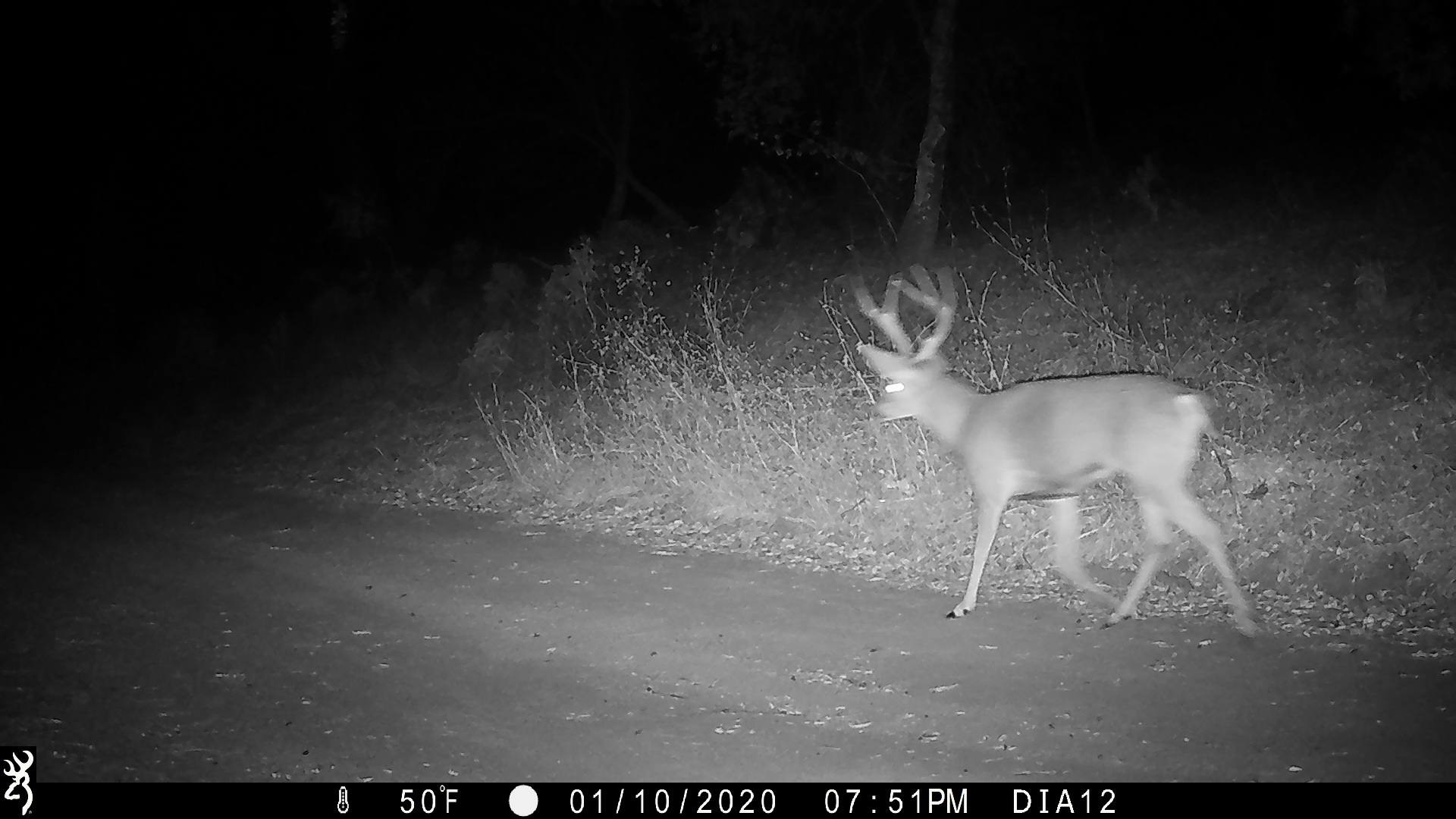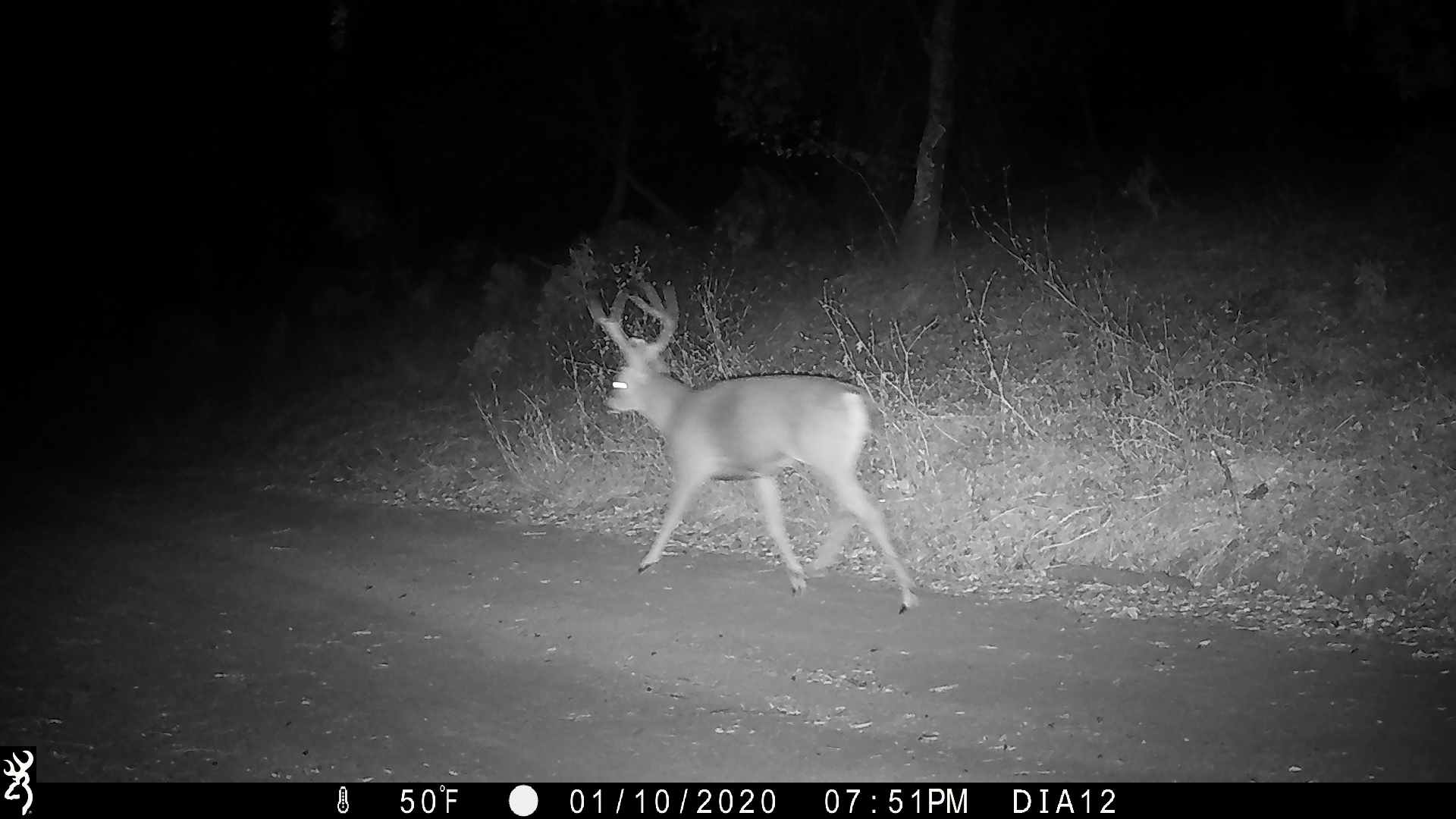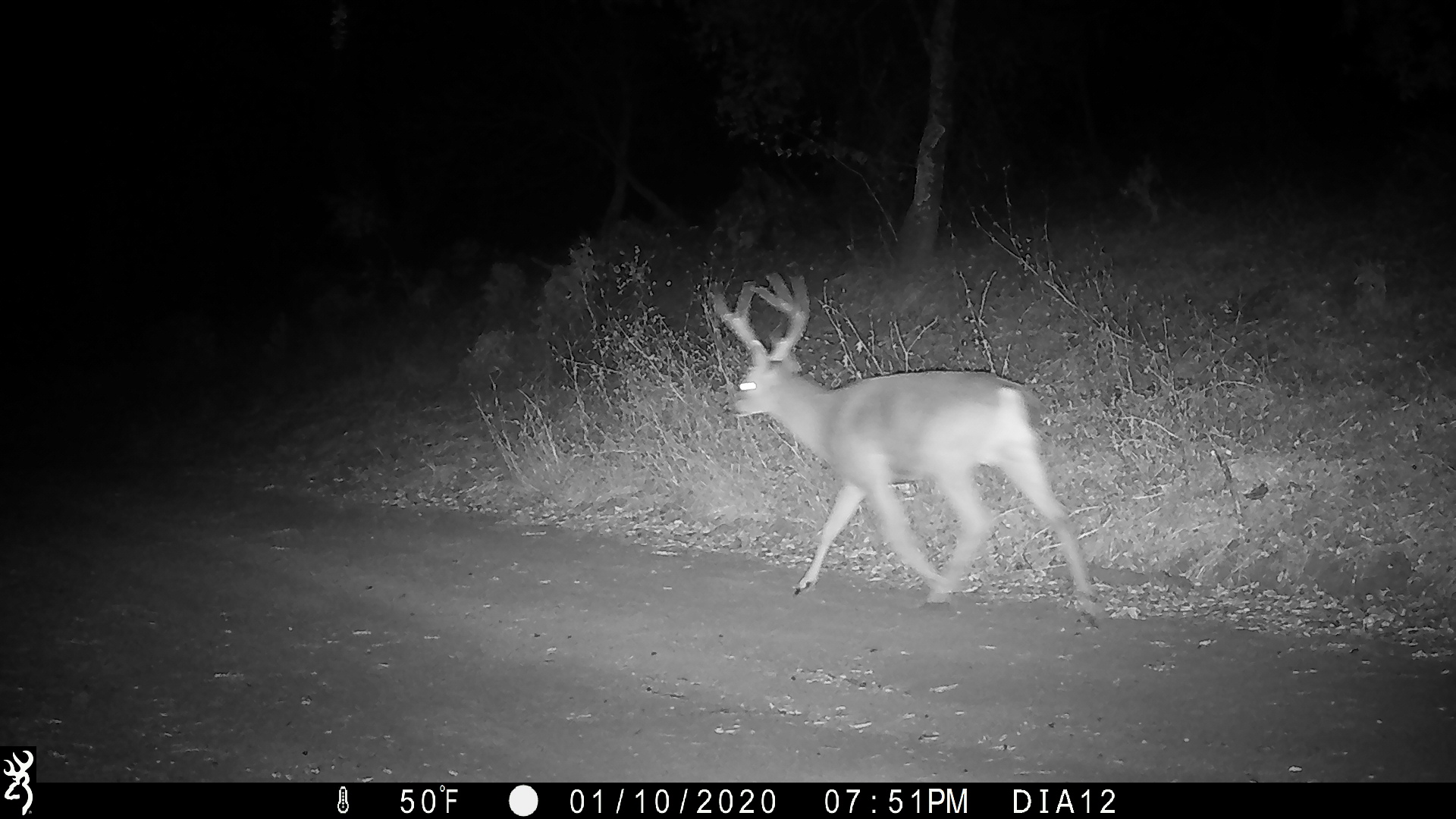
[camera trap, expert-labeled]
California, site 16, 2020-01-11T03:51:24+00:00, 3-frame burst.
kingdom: Animalia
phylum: Chordata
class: Mammalia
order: Artiodactyla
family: Cervidae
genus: Odocoileus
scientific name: Odocoileus hemionus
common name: mule deer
Mule deer (Odocoileus hemionus).